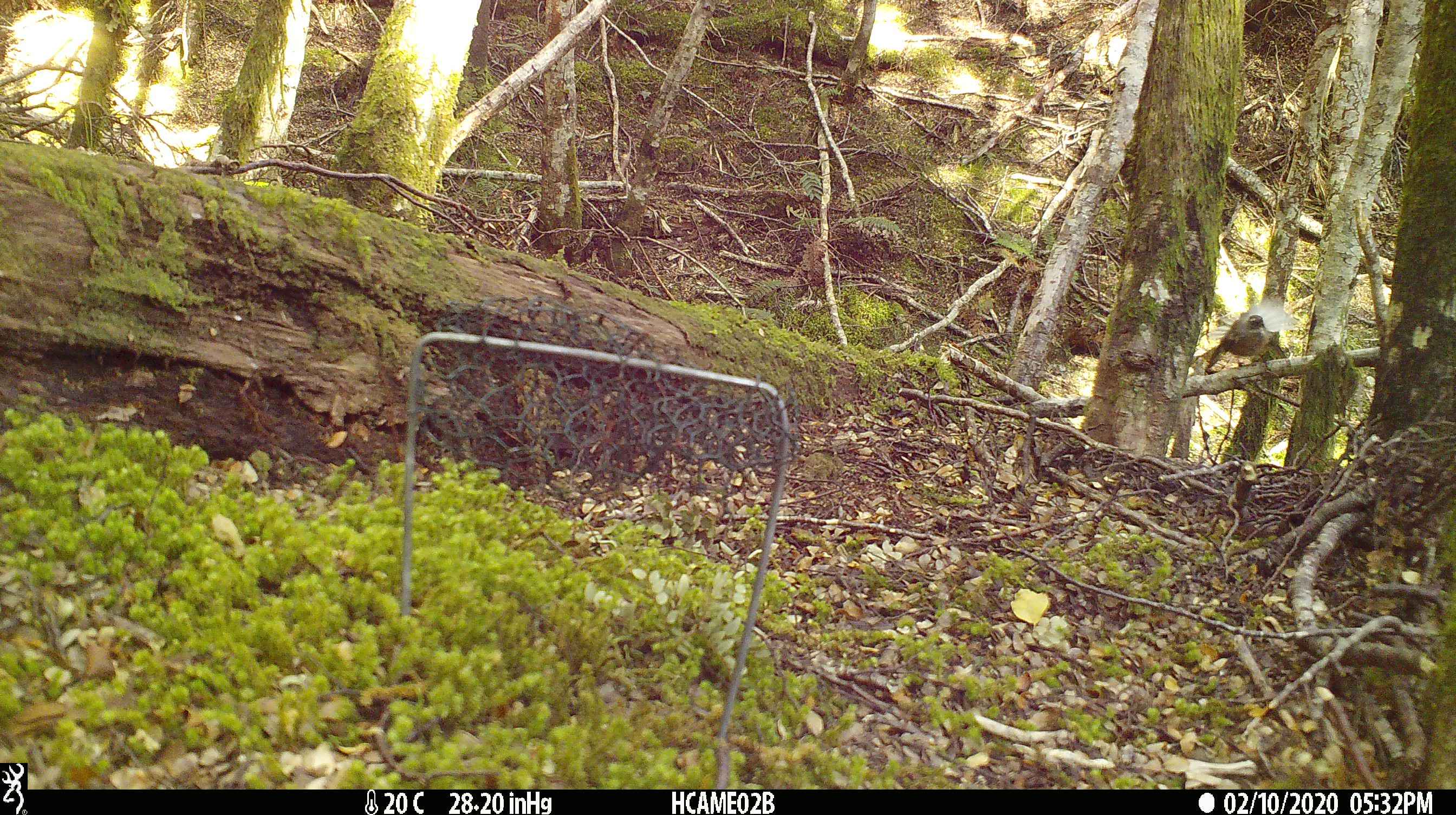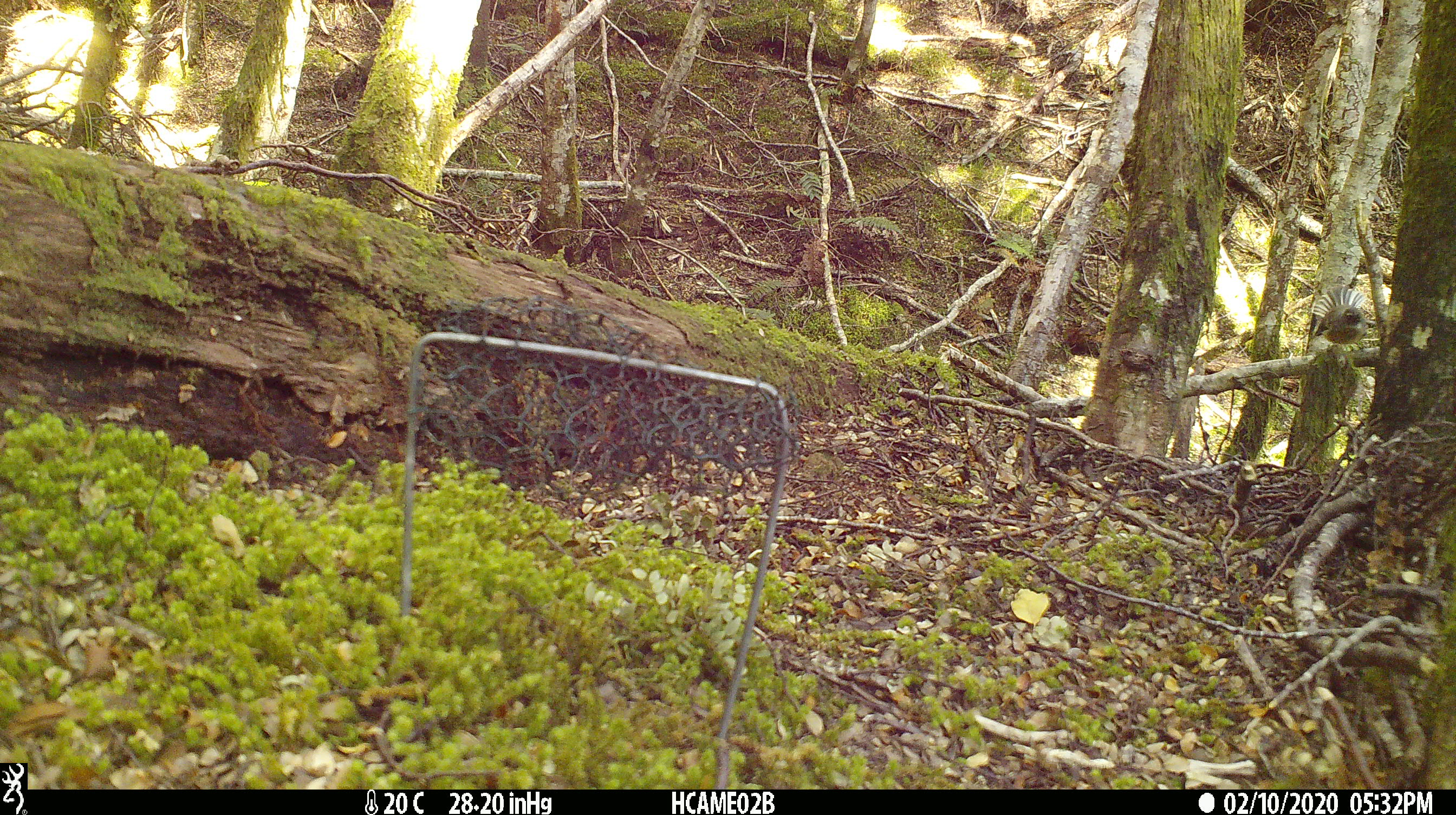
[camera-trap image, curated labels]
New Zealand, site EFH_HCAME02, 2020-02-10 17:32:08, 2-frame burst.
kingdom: Animalia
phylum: Chordata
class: Aves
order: Passeriformes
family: Rhipiduridae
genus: Rhipidura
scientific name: Rhipidura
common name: fantails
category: fantail